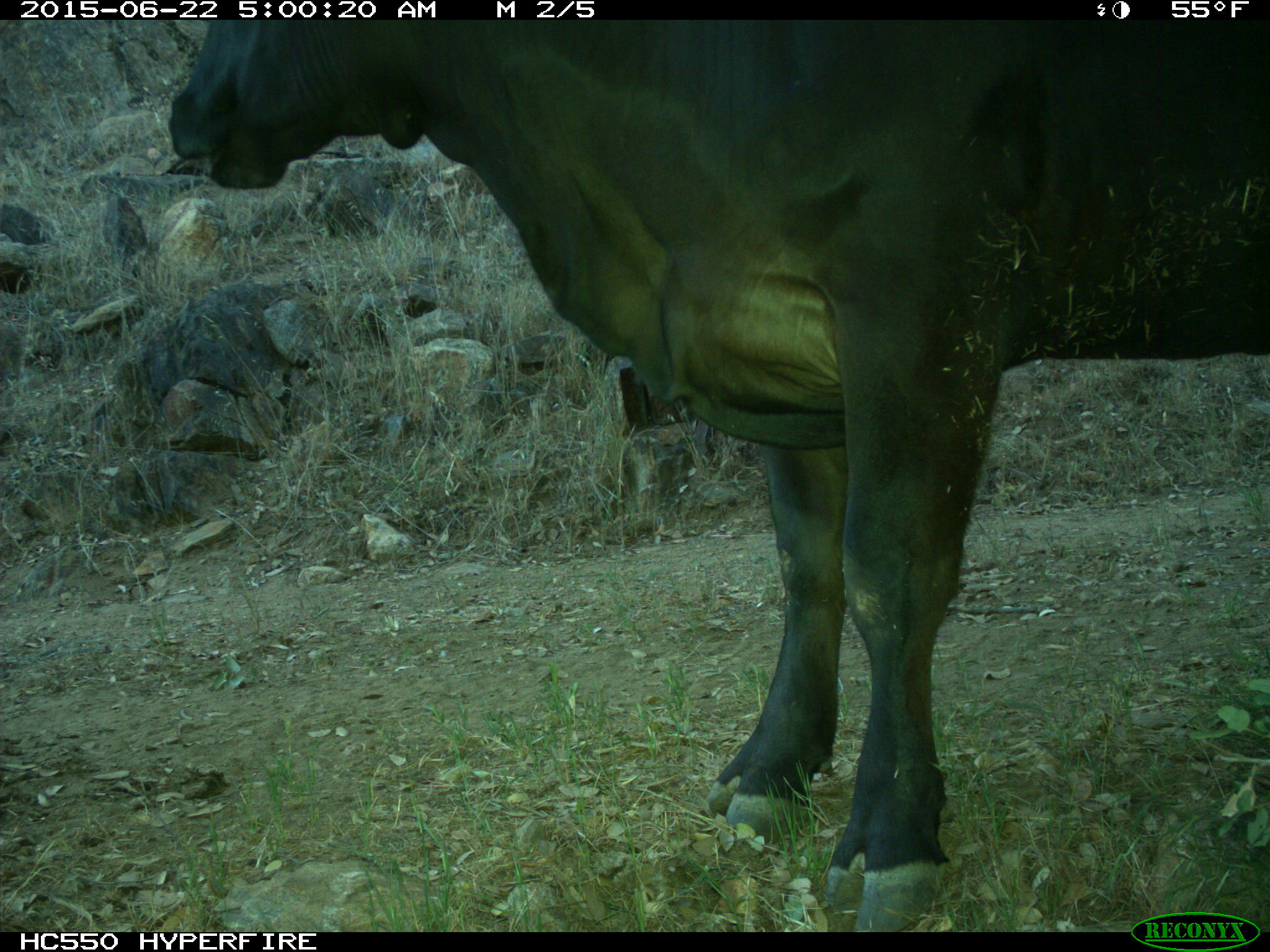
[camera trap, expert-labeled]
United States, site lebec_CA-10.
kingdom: Animalia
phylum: Chordata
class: Mammalia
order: Artiodactyla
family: Bovidae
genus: Bos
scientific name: Bos taurus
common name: domestic cow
Bos taurus (domestic cow).